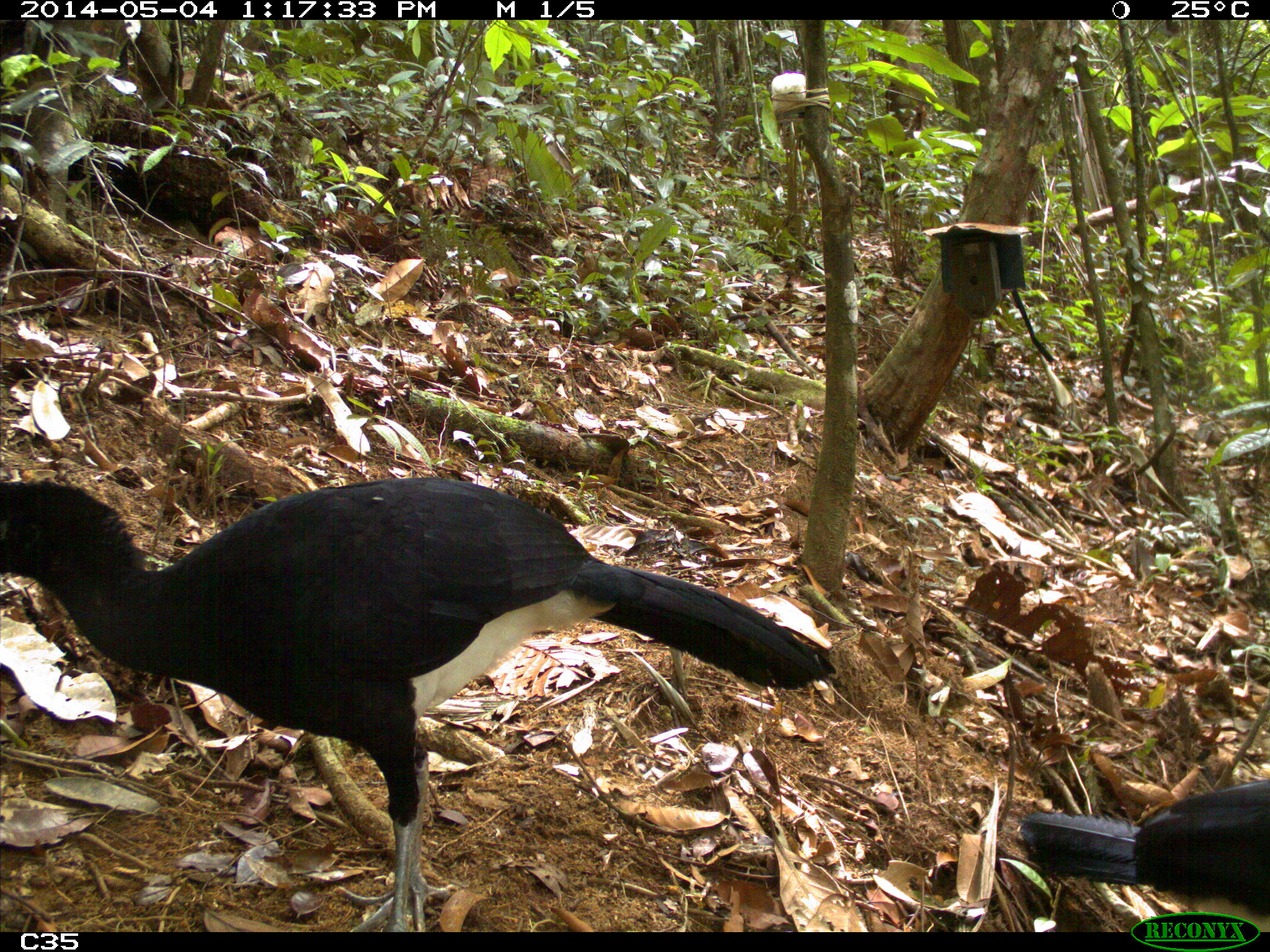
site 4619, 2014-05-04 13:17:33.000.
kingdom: Animalia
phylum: Chordata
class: Aves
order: Galliformes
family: Cracidae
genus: Crax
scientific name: Crax alector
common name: black curassow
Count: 2.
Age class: adult.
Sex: female.